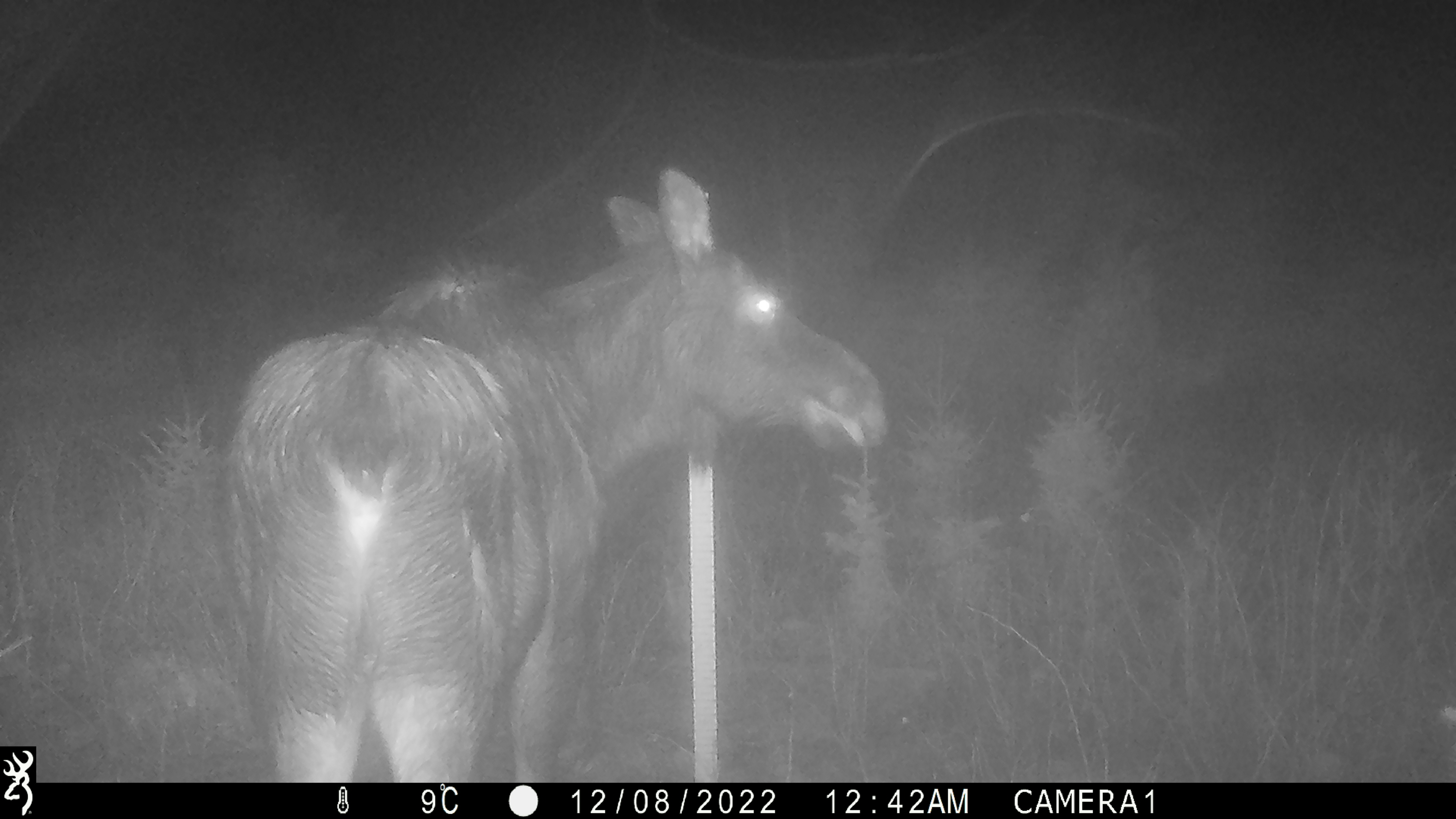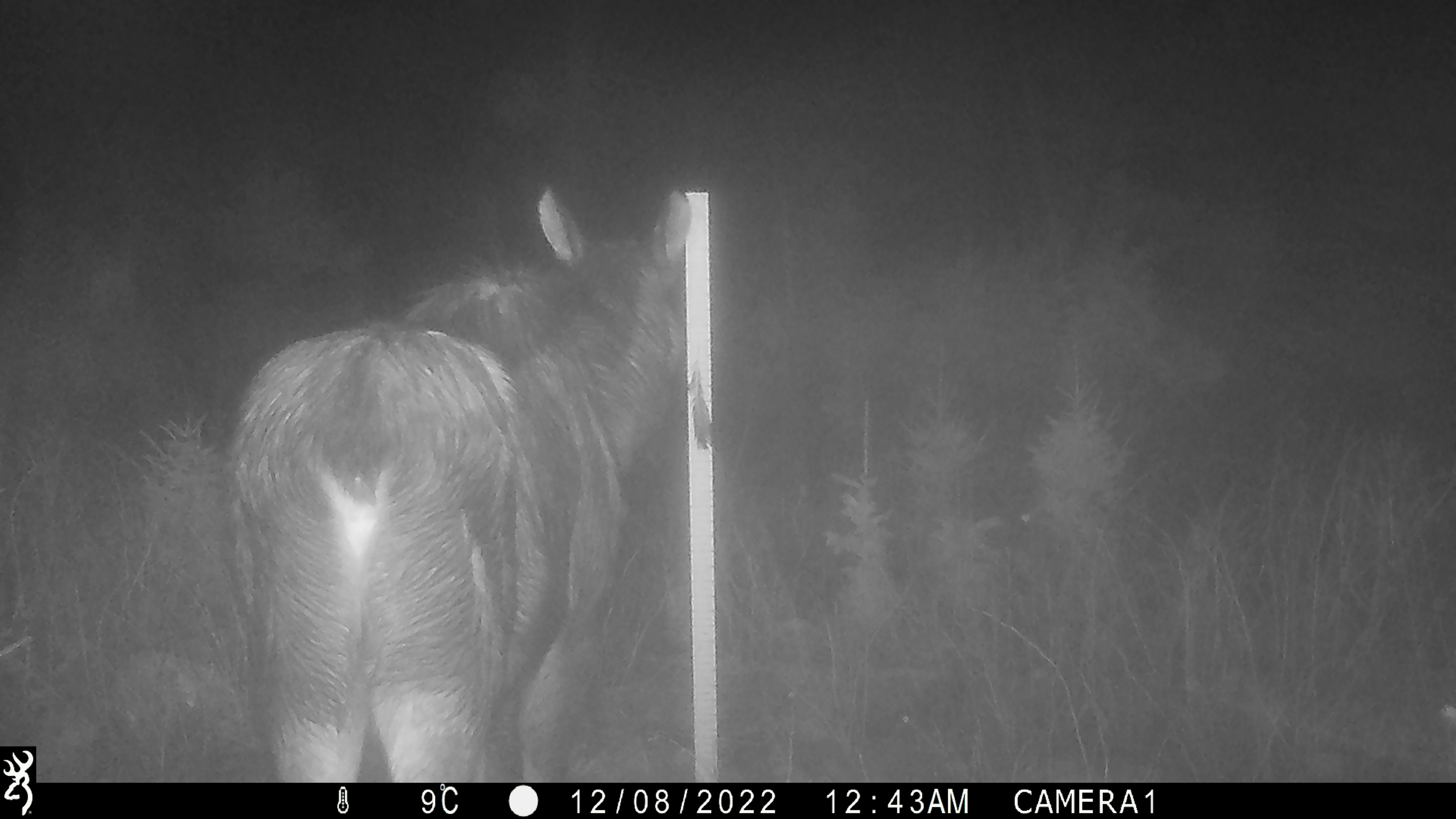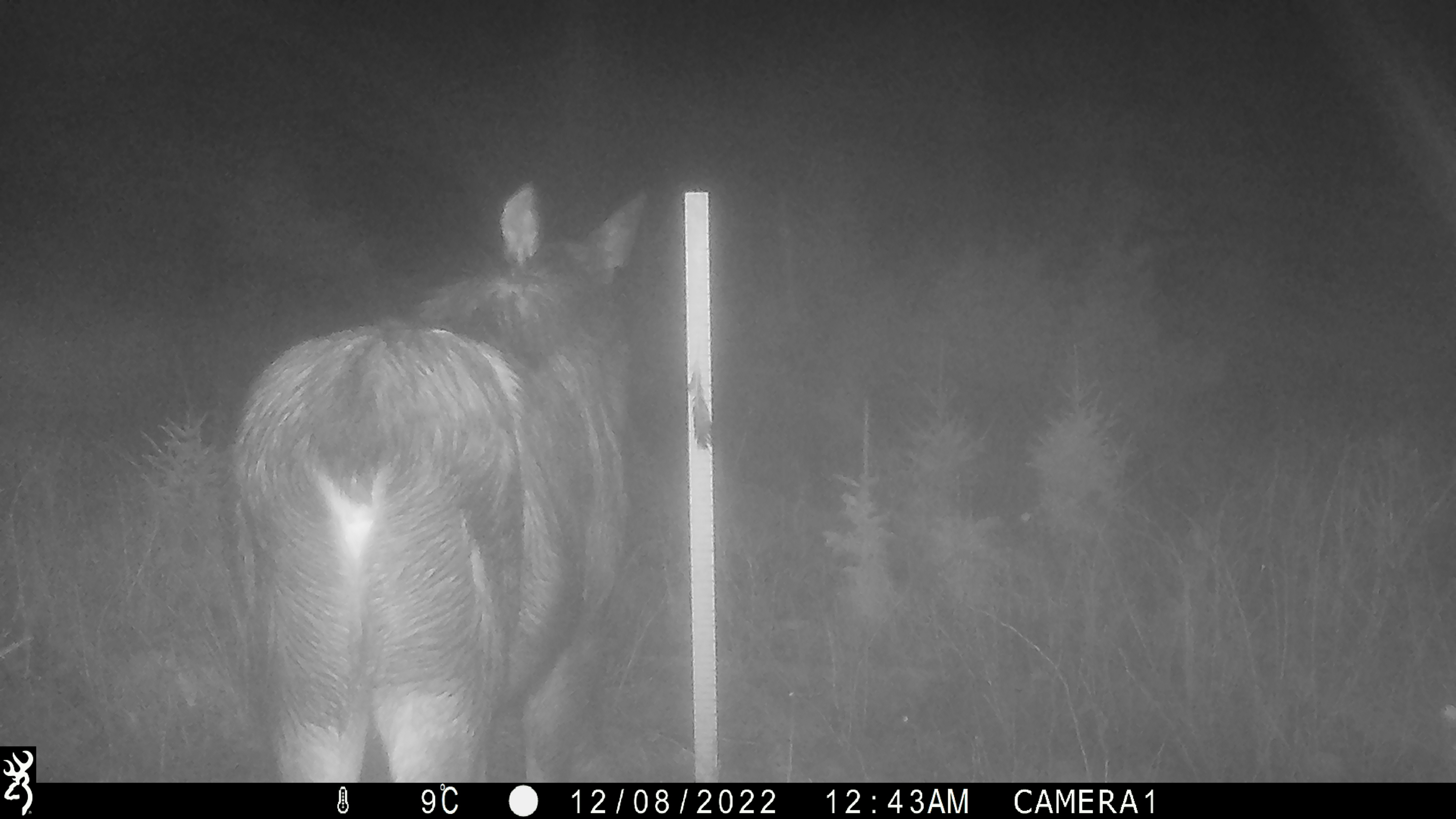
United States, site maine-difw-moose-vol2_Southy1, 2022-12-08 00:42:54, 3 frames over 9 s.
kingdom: Animalia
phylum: Chordata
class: Mammalia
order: Artiodactyla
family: Cervidae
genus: Alces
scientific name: Alces alces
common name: moose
Moose (Alces alces).